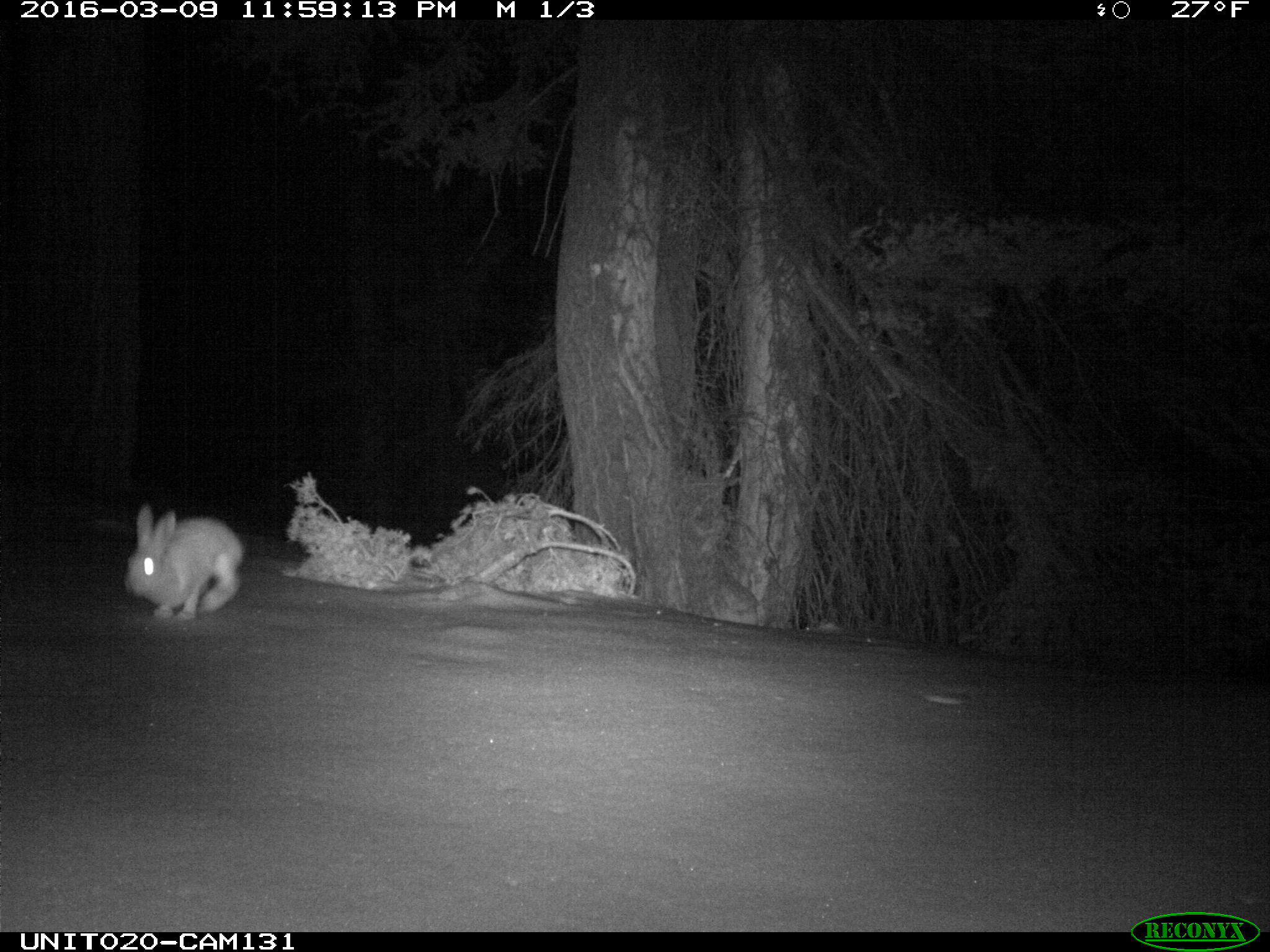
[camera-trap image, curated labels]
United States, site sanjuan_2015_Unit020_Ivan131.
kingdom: Animalia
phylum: Chordata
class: Mammalia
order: Lagomorpha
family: Leporidae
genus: Lepus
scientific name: Lepus americanus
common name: snowshoe hare